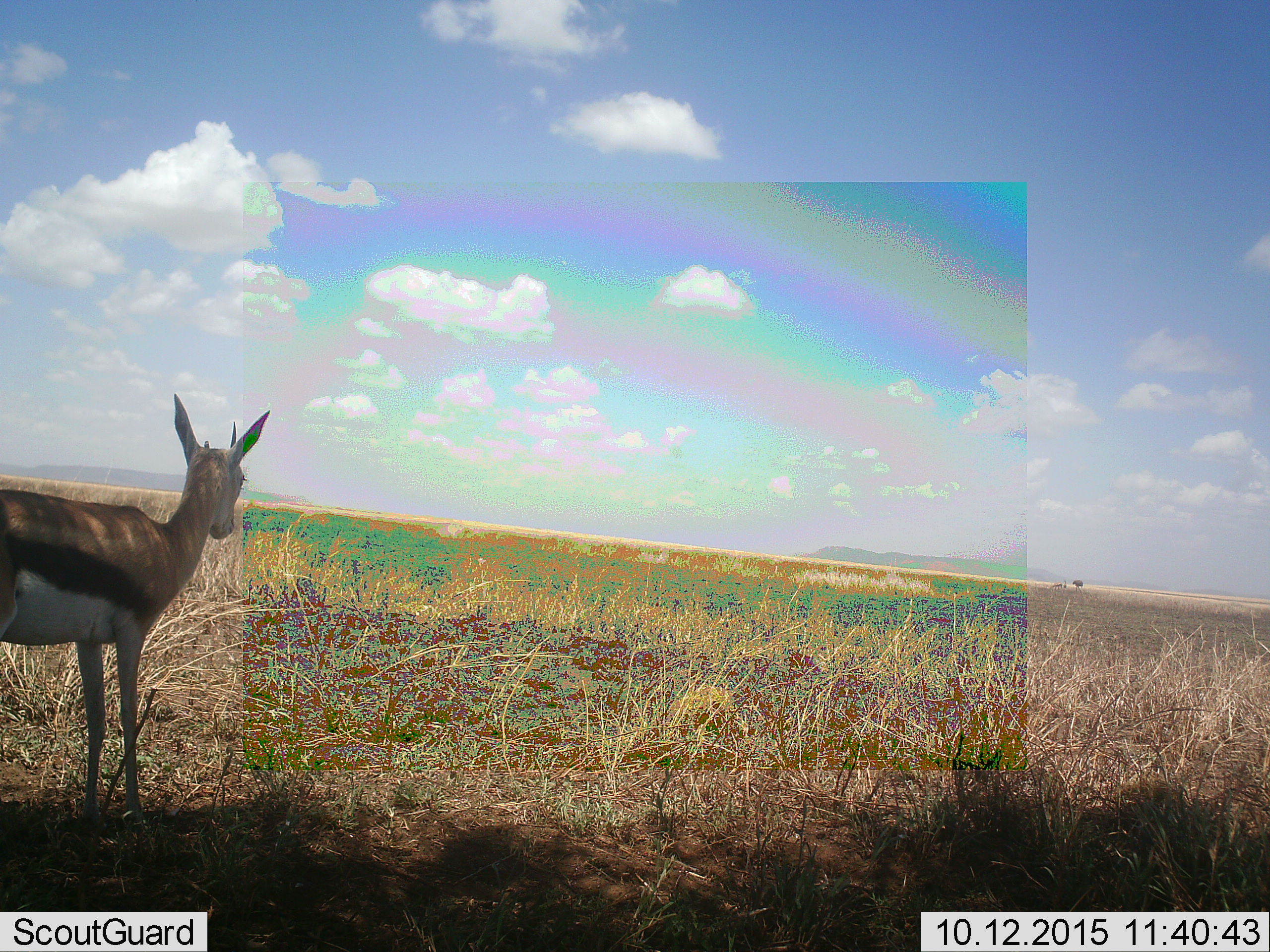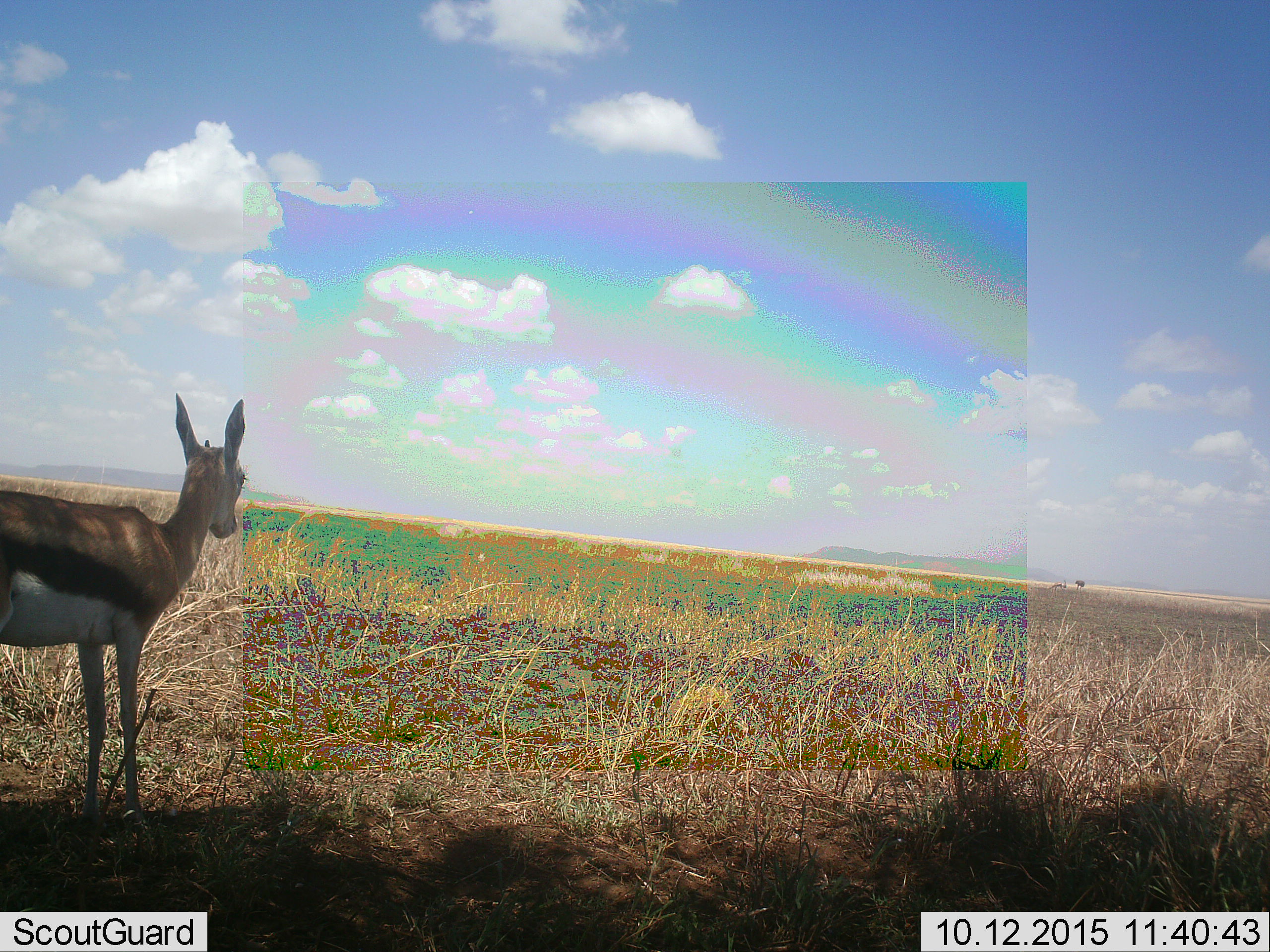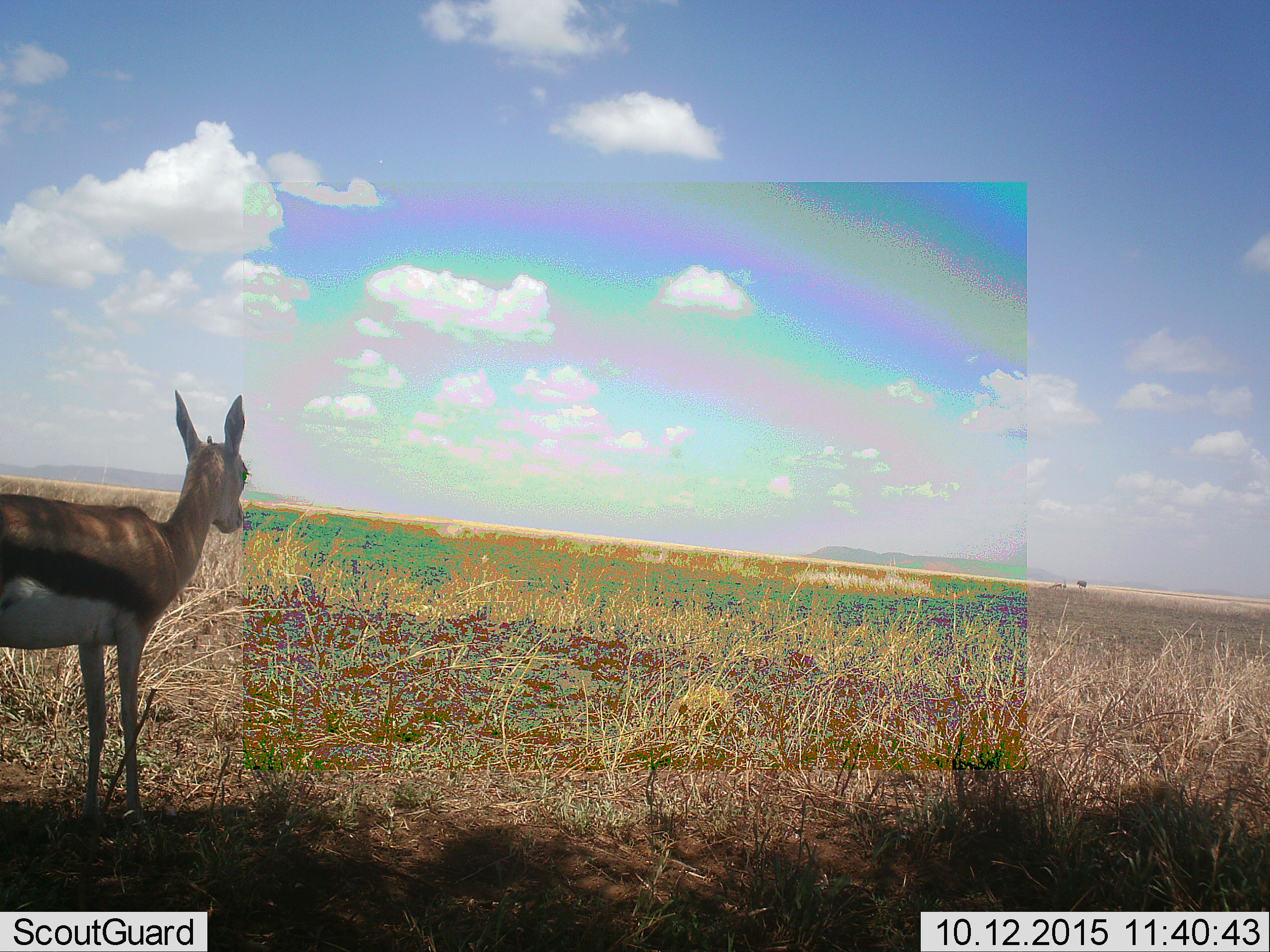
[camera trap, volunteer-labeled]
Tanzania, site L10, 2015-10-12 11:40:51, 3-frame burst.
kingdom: Animalia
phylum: Chordata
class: Mammalia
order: Artiodactyla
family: Bovidae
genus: Eudorcas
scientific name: Eudorcas thomsonii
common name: thomson's gazelle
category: gazellethomsons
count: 1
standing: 100%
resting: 0%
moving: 12%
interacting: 0%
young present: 12%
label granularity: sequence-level